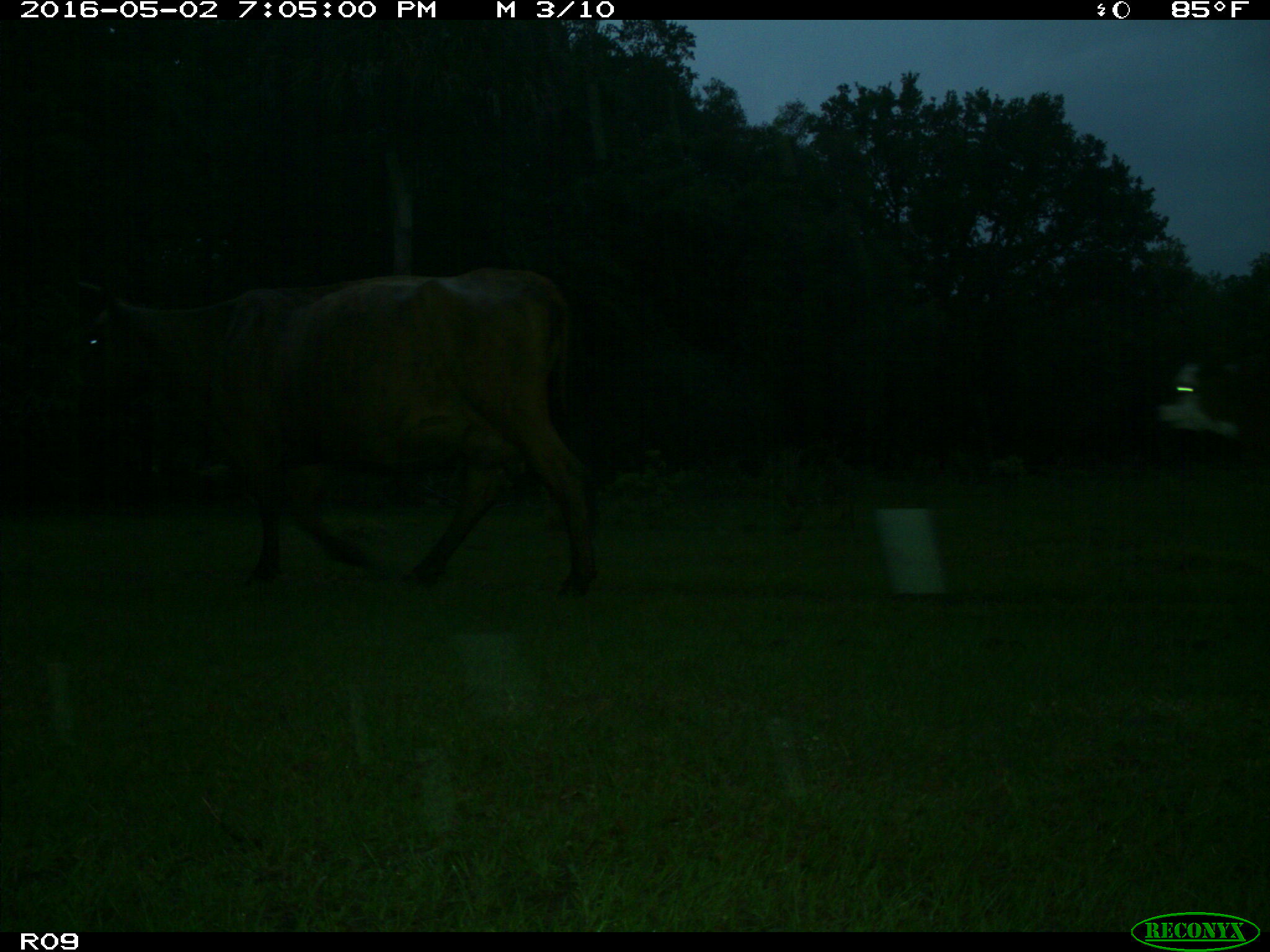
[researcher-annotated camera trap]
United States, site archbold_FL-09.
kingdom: Animalia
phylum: Chordata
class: Mammalia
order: Artiodactyla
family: Bovidae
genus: Bos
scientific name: Bos taurus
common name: domestic cow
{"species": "Bos taurus (domestic cow)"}